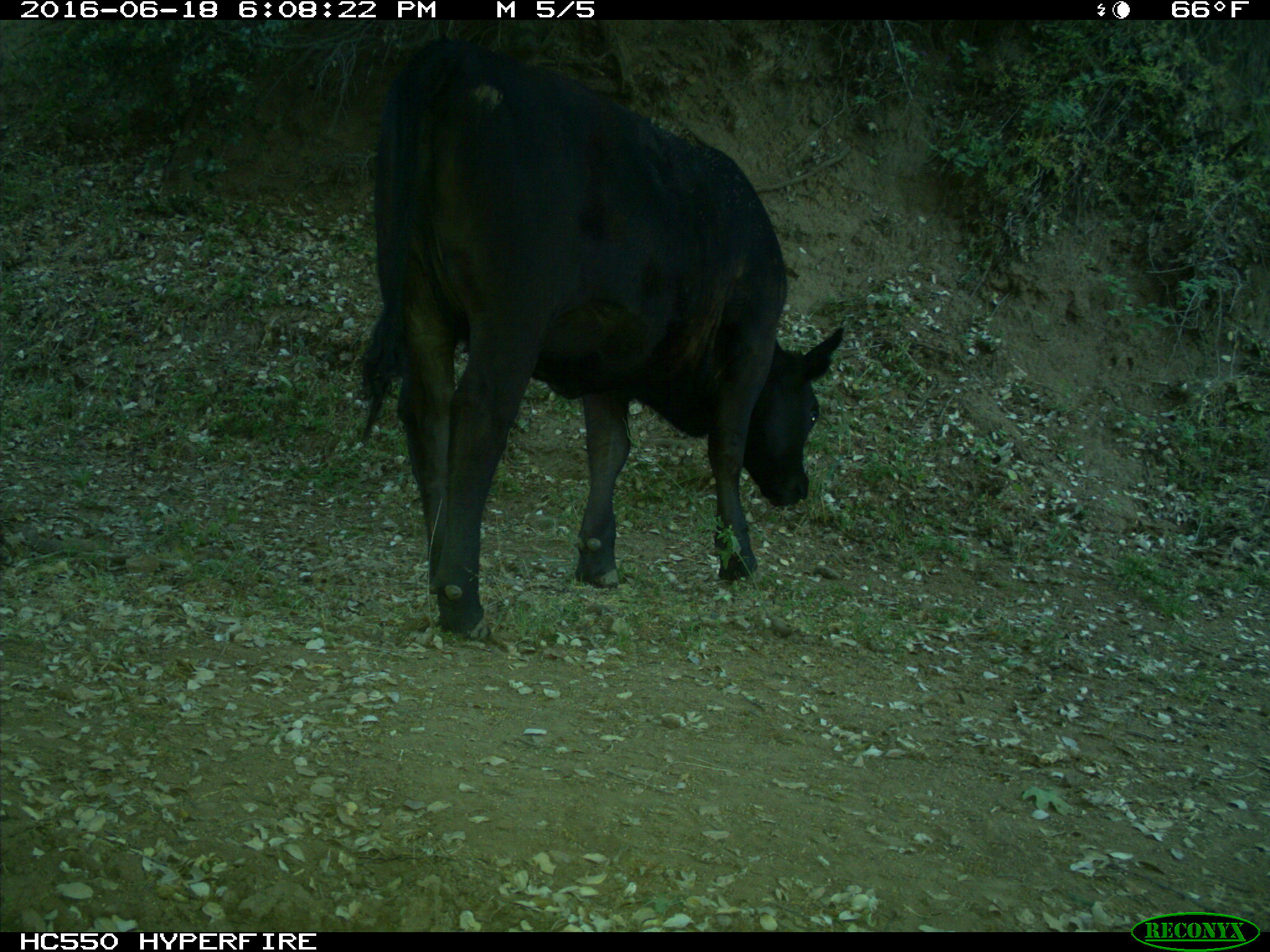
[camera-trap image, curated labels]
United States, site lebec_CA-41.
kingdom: Animalia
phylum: Chordata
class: Mammalia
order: Artiodactyla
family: Bovidae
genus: Bos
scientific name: Bos taurus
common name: domestic cow